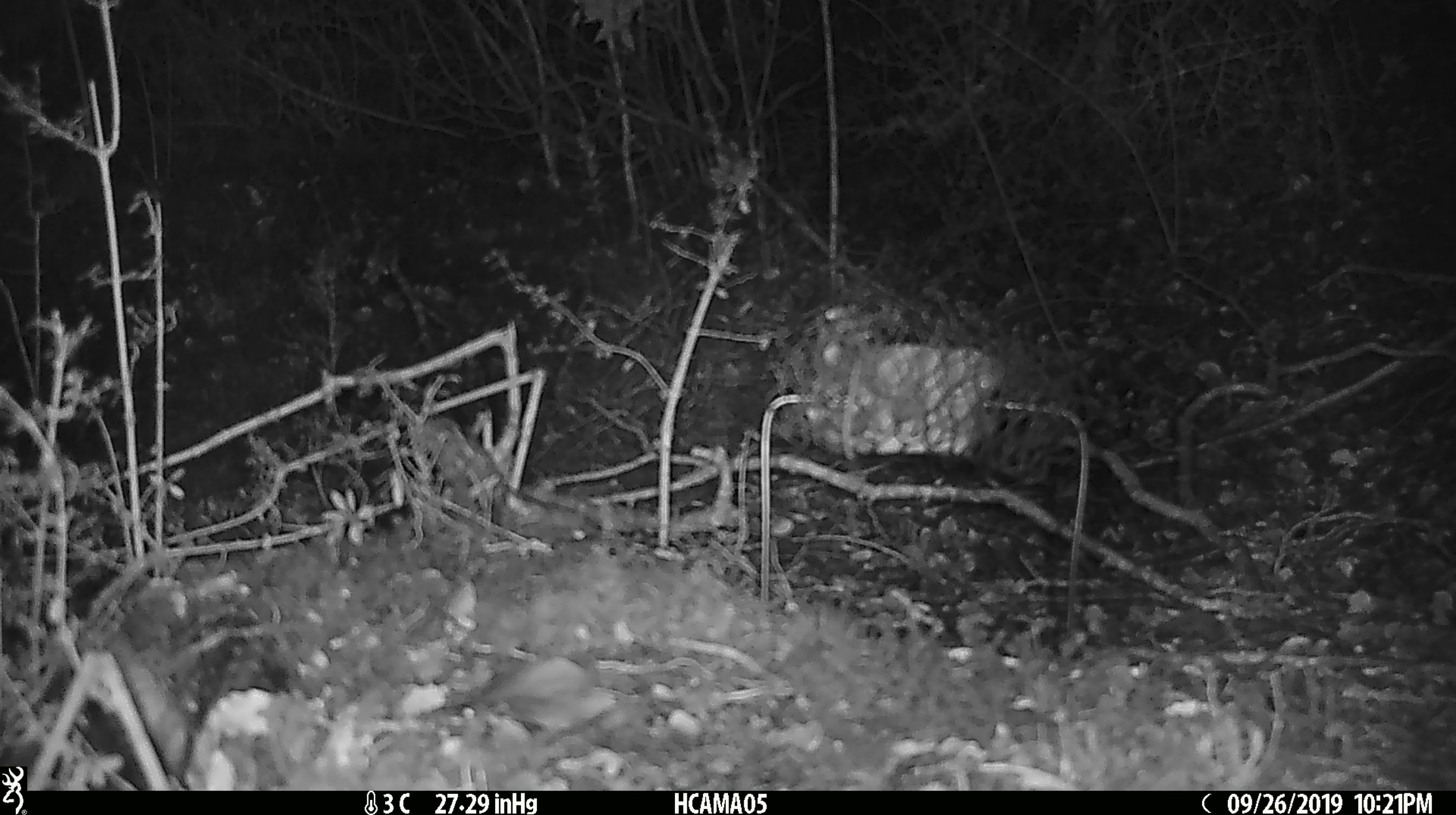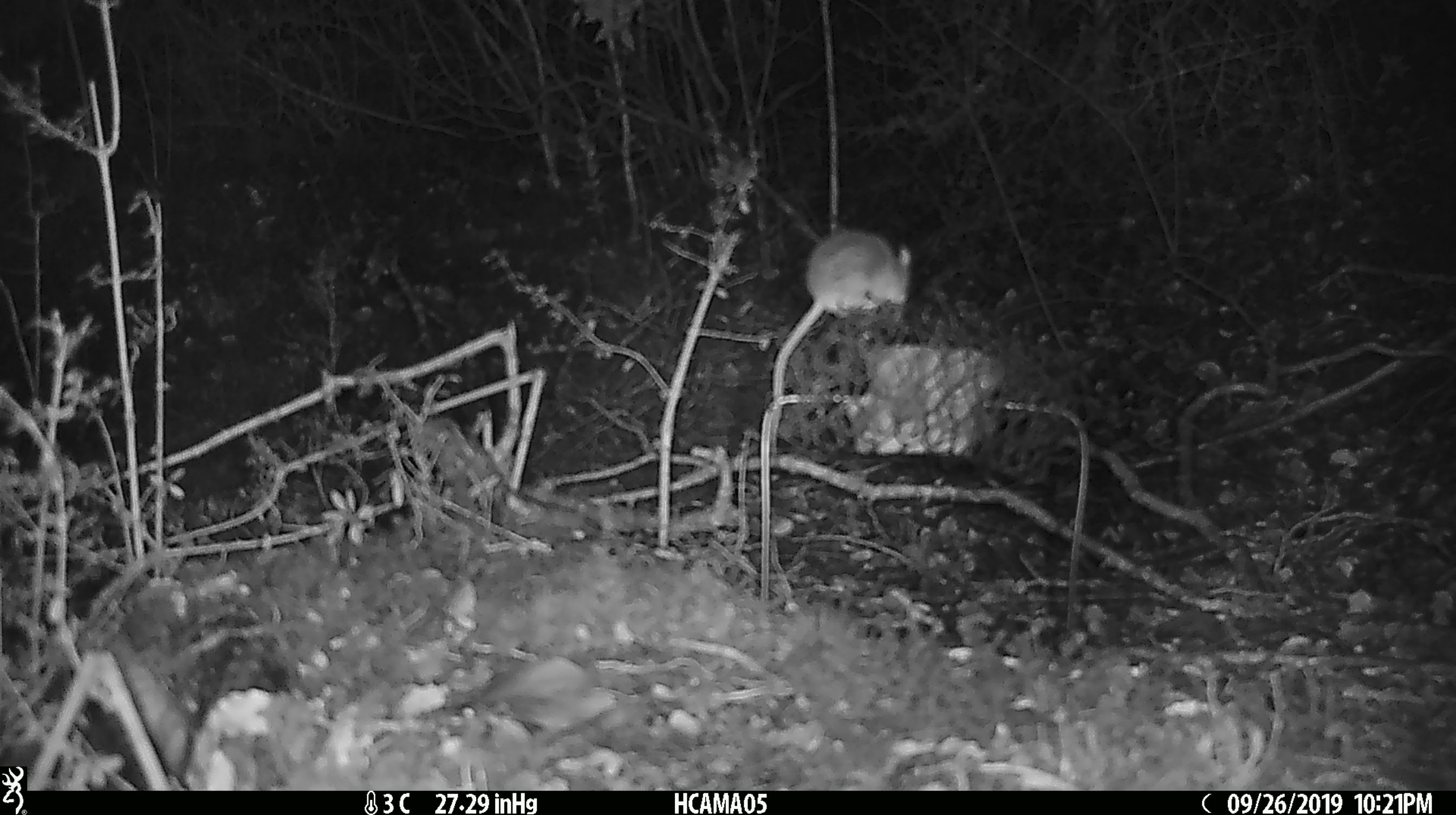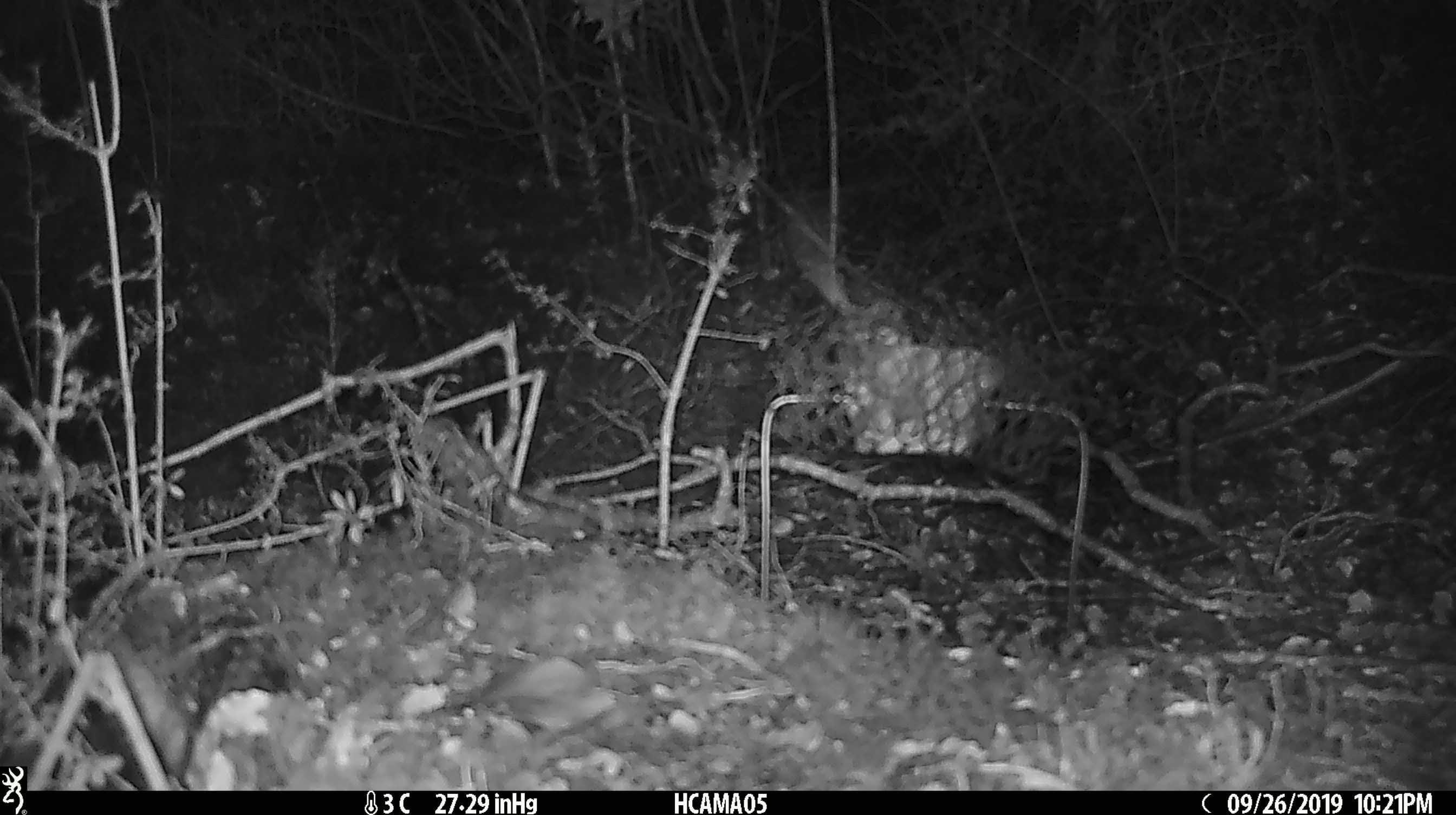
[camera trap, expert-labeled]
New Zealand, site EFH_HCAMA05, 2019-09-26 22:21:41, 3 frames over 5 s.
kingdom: Animalia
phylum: Chordata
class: Mammalia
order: Rodentia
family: Muridae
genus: Mus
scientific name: Mus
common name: mouse